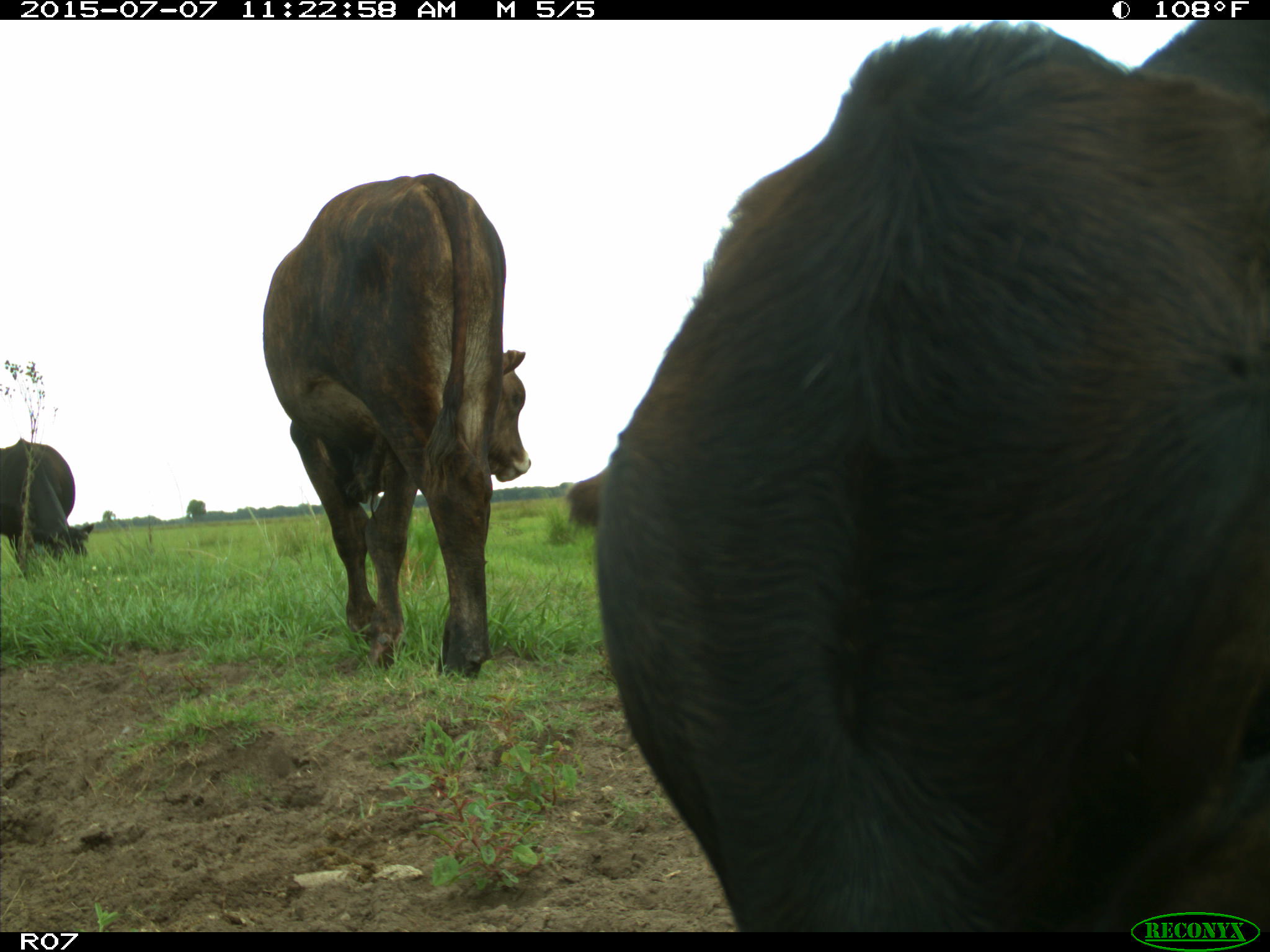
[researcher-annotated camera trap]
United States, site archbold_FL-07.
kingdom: Animalia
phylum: Chordata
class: Mammalia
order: Artiodactyla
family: Bovidae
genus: Bos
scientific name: Bos taurus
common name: domestic cow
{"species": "Bos taurus (domestic cow)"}